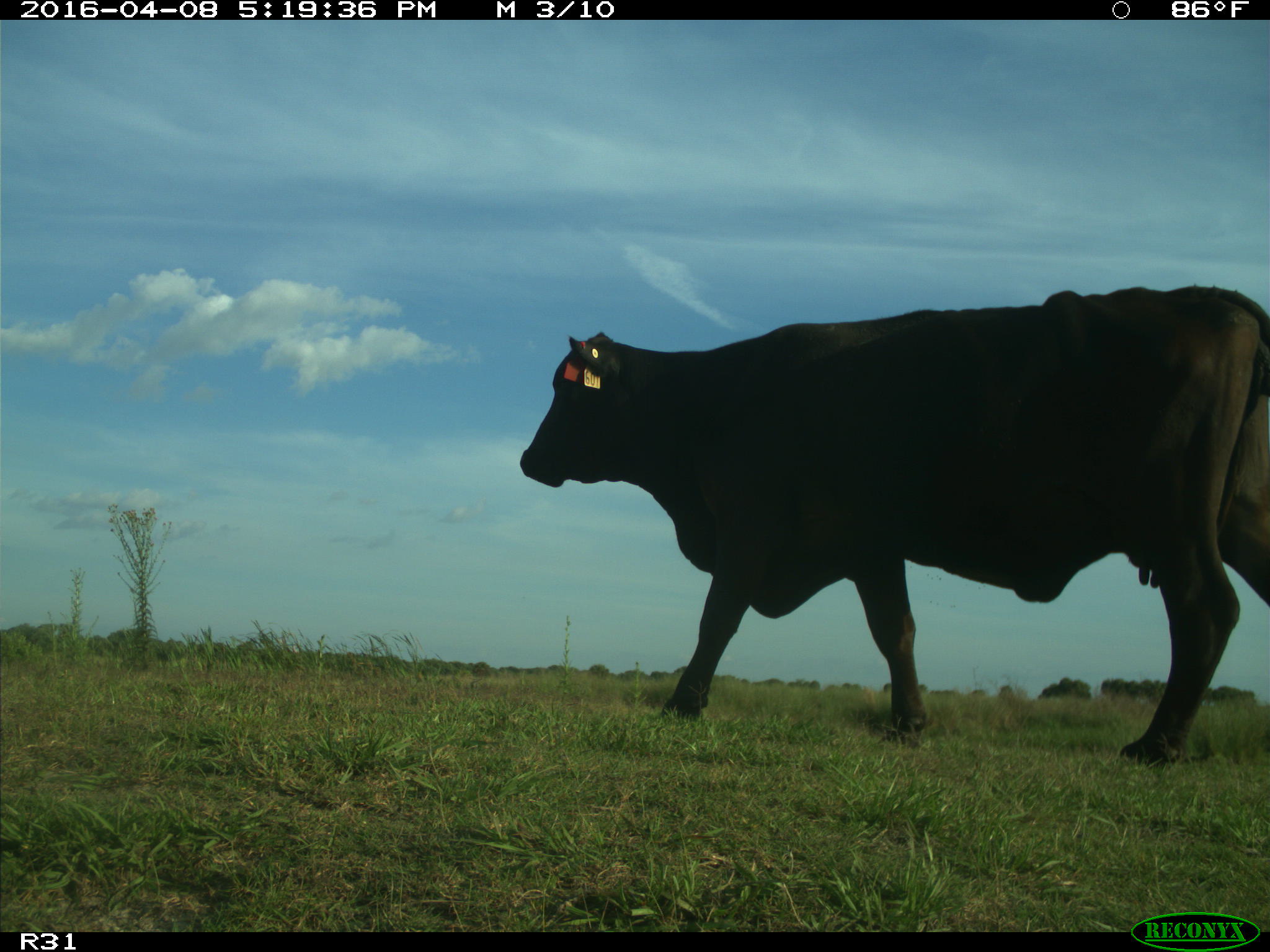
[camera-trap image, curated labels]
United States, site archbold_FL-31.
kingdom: Animalia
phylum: Chordata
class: Mammalia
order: Artiodactyla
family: Bovidae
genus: Bos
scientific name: Bos taurus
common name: domestic cow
Bos taurus (domestic cow).